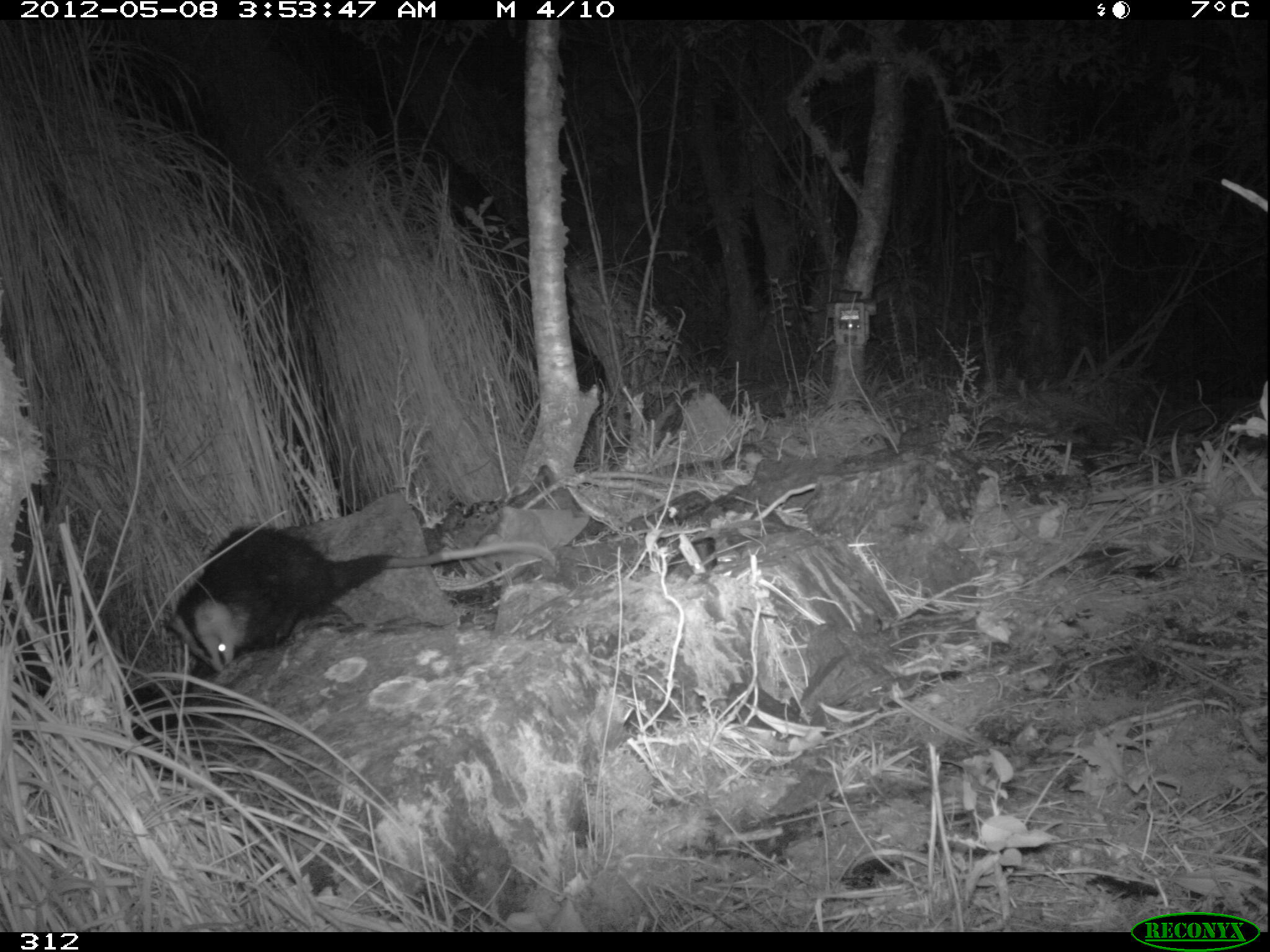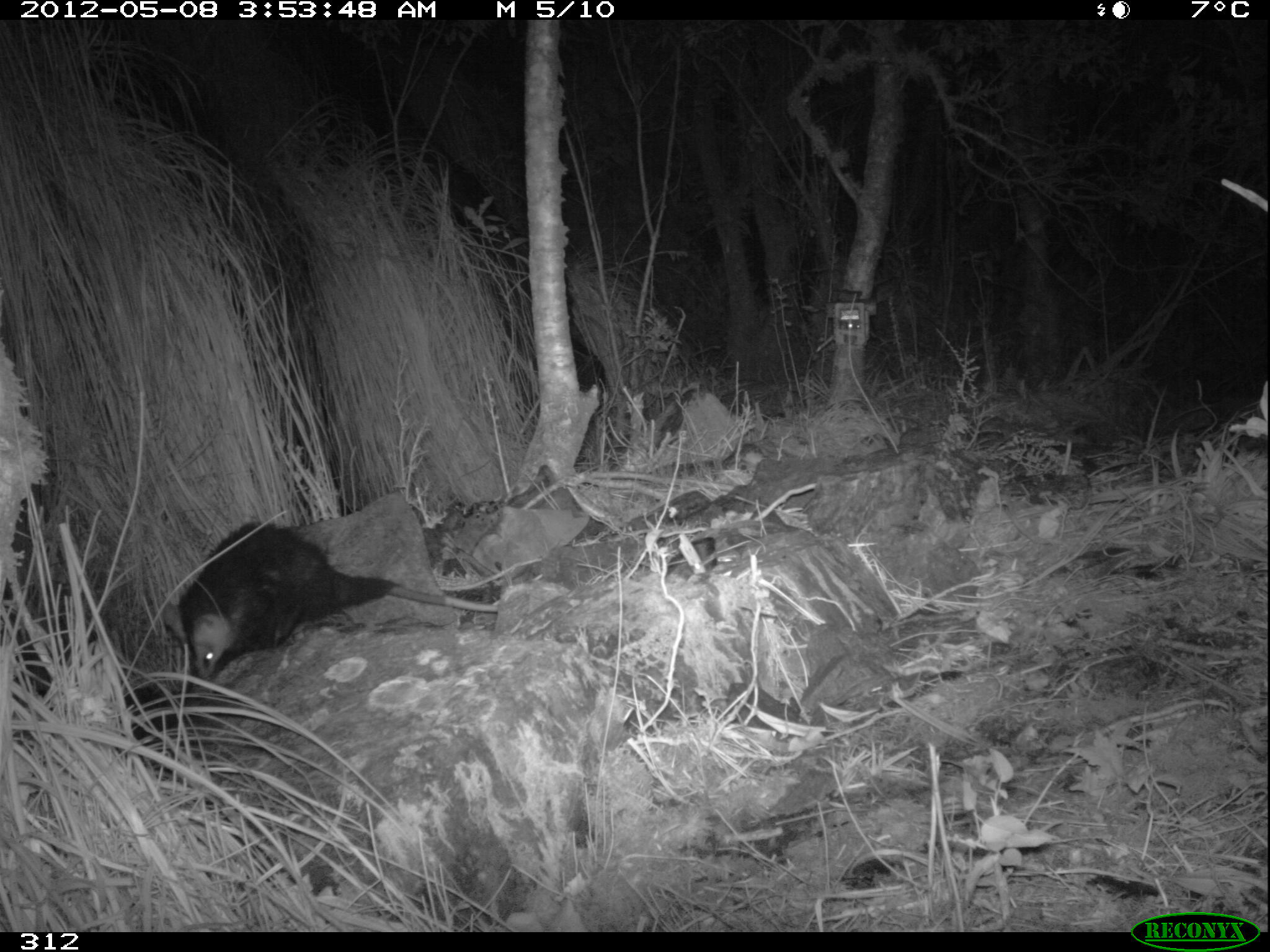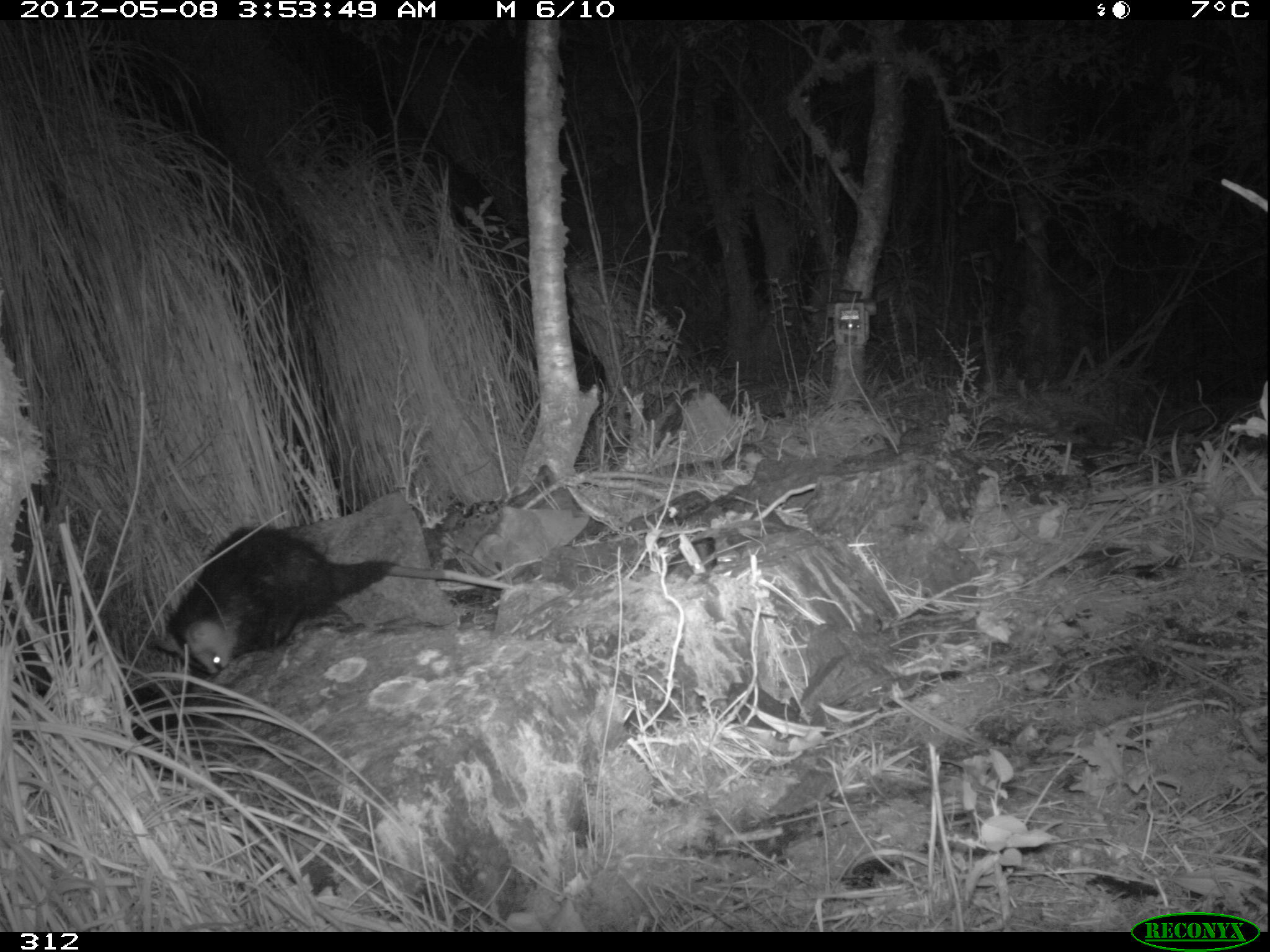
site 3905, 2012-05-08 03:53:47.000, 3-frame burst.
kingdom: Animalia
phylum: Chordata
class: Mammalia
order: Didelphimorphia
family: Didelphidae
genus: Didelphis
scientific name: Didelphis pernigra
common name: andean white-eared opossum